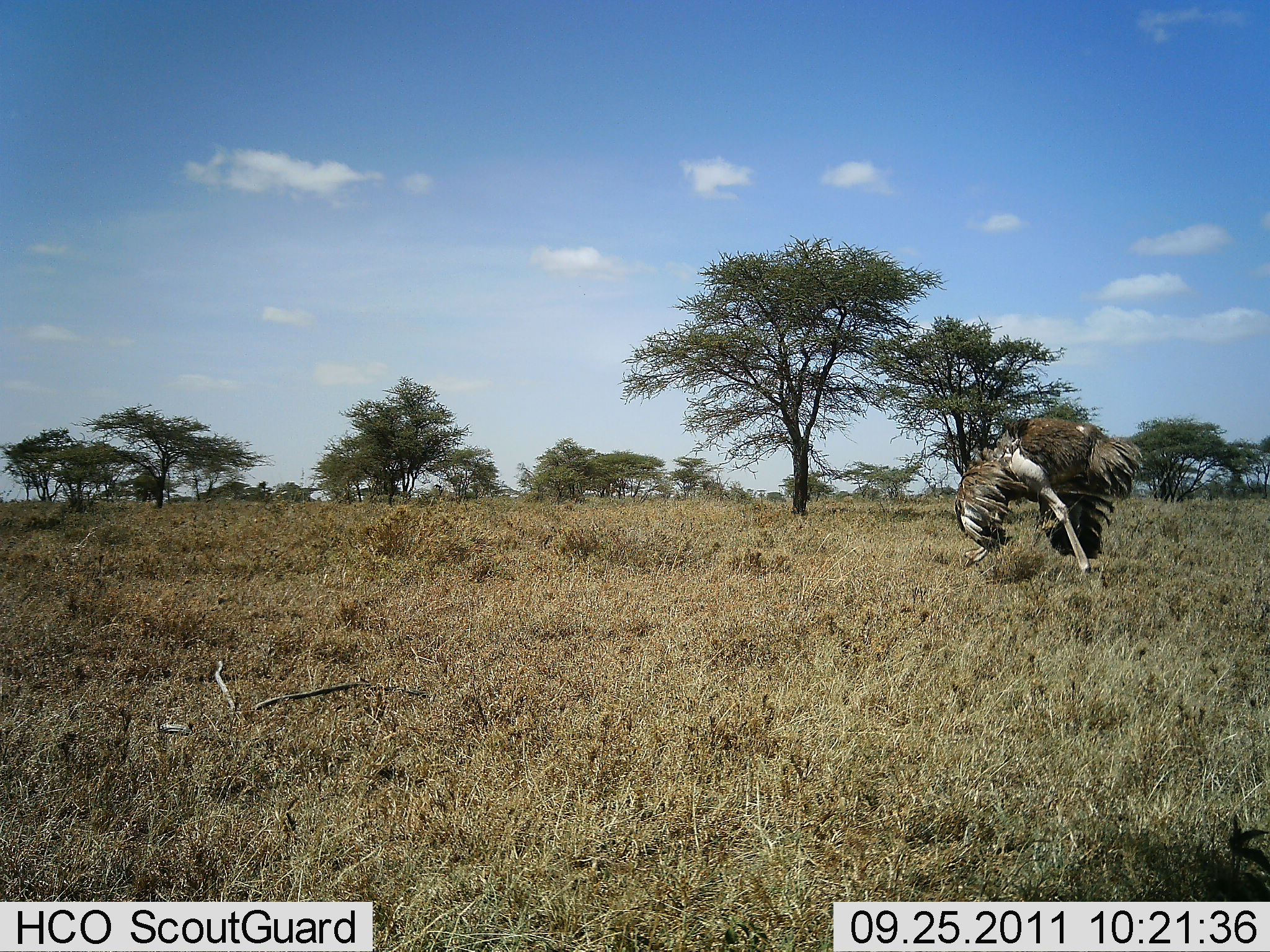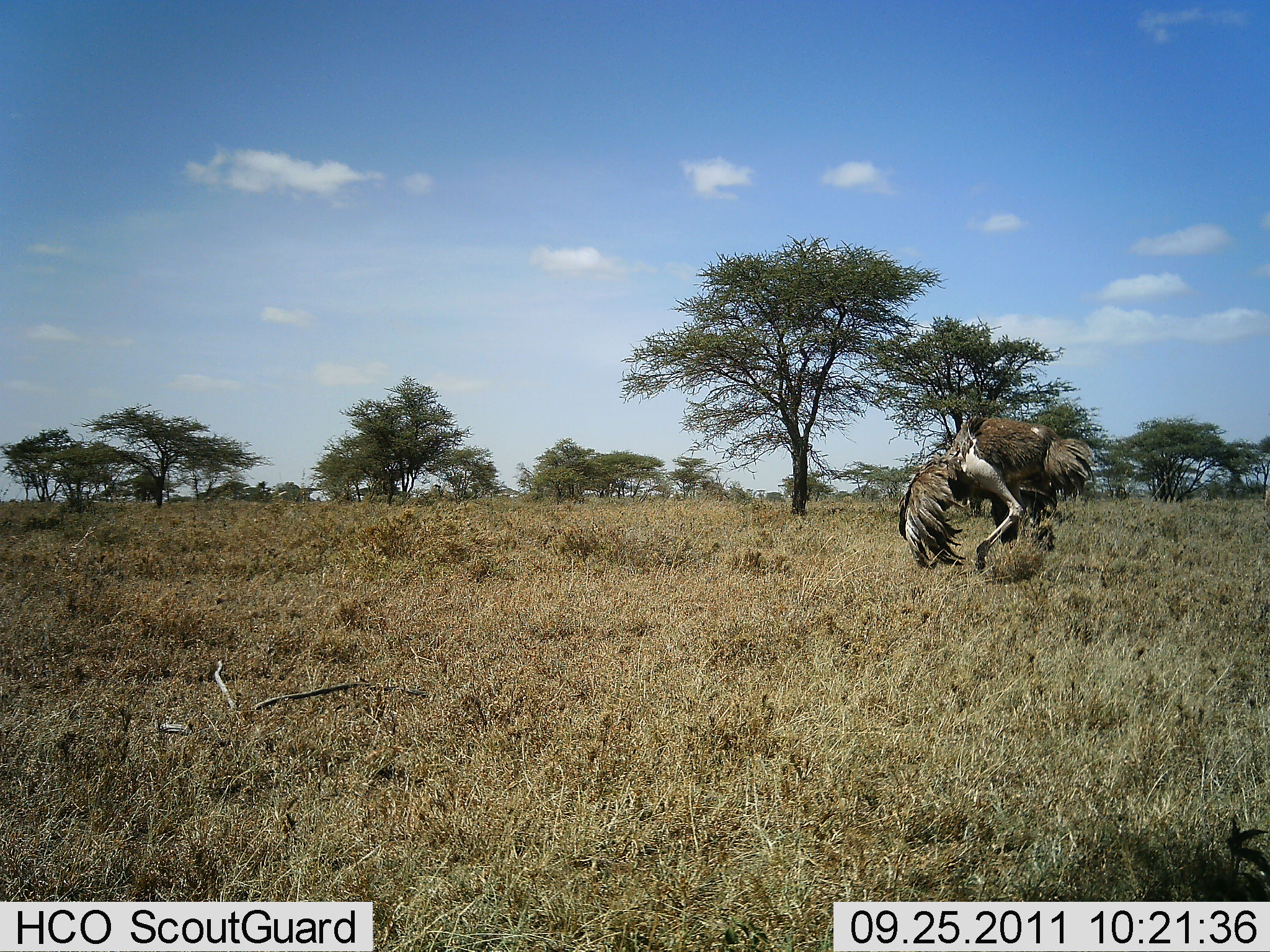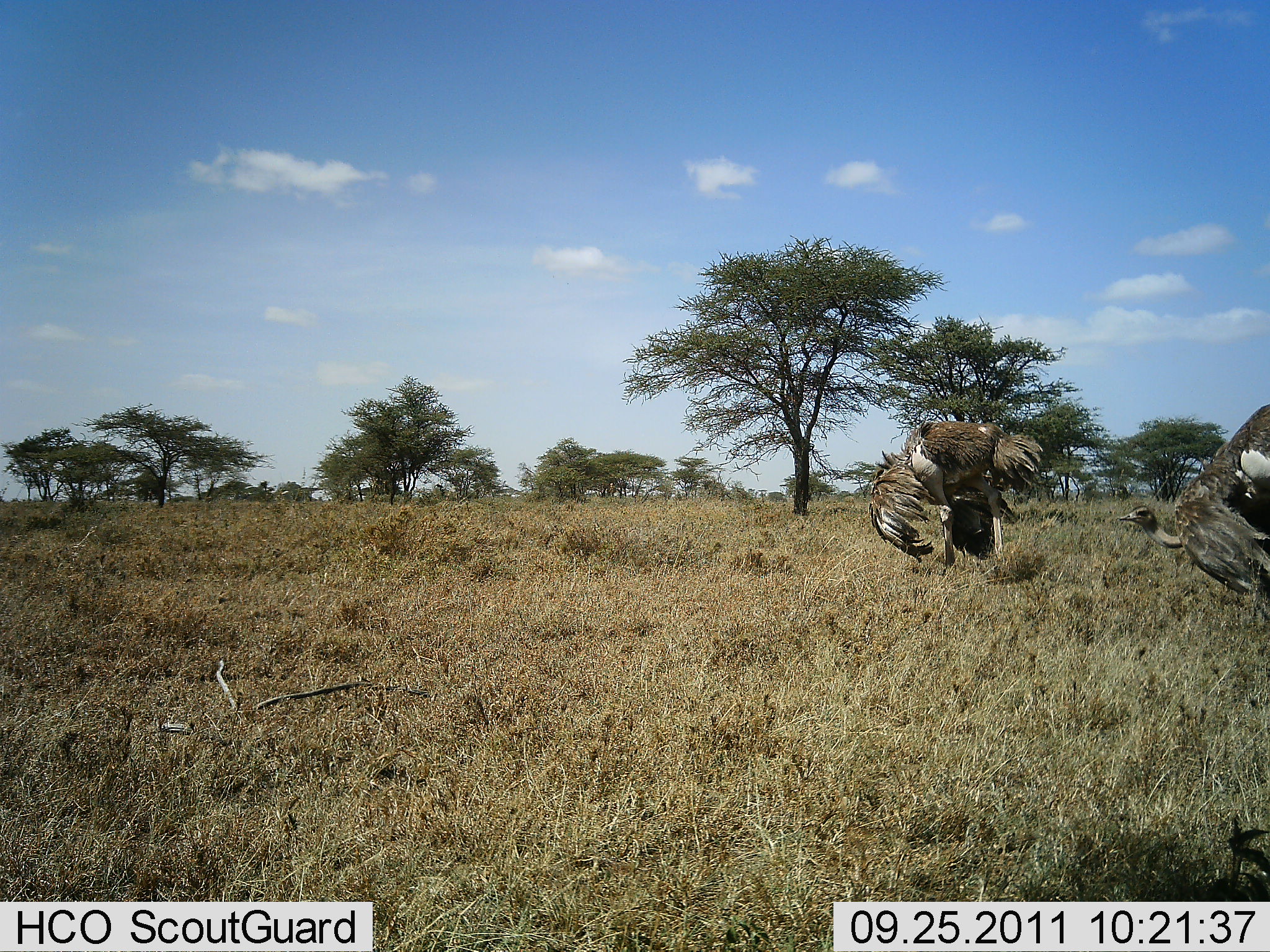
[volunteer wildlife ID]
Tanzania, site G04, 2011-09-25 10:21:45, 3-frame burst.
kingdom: Animalia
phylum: Chordata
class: Aves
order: Struthioniformes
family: Struthionidae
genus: Struthio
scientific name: Struthio camelus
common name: ostrich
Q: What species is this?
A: Ostrich (Struthio camelus).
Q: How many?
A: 2.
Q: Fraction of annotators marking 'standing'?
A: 7%.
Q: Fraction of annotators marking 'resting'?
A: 0%.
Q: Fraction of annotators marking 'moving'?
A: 100%.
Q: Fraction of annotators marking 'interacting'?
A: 7%.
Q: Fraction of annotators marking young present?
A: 0%.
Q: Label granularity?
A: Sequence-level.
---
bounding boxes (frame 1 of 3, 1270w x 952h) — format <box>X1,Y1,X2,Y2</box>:
animal: <box>954,416,1142,574</box>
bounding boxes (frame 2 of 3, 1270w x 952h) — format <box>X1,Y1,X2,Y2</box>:
animal: <box>899,414,1096,575</box>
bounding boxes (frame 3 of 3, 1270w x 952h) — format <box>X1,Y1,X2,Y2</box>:
animal: <box>1118,404,1270,620</box>; <box>868,422,1044,574</box>